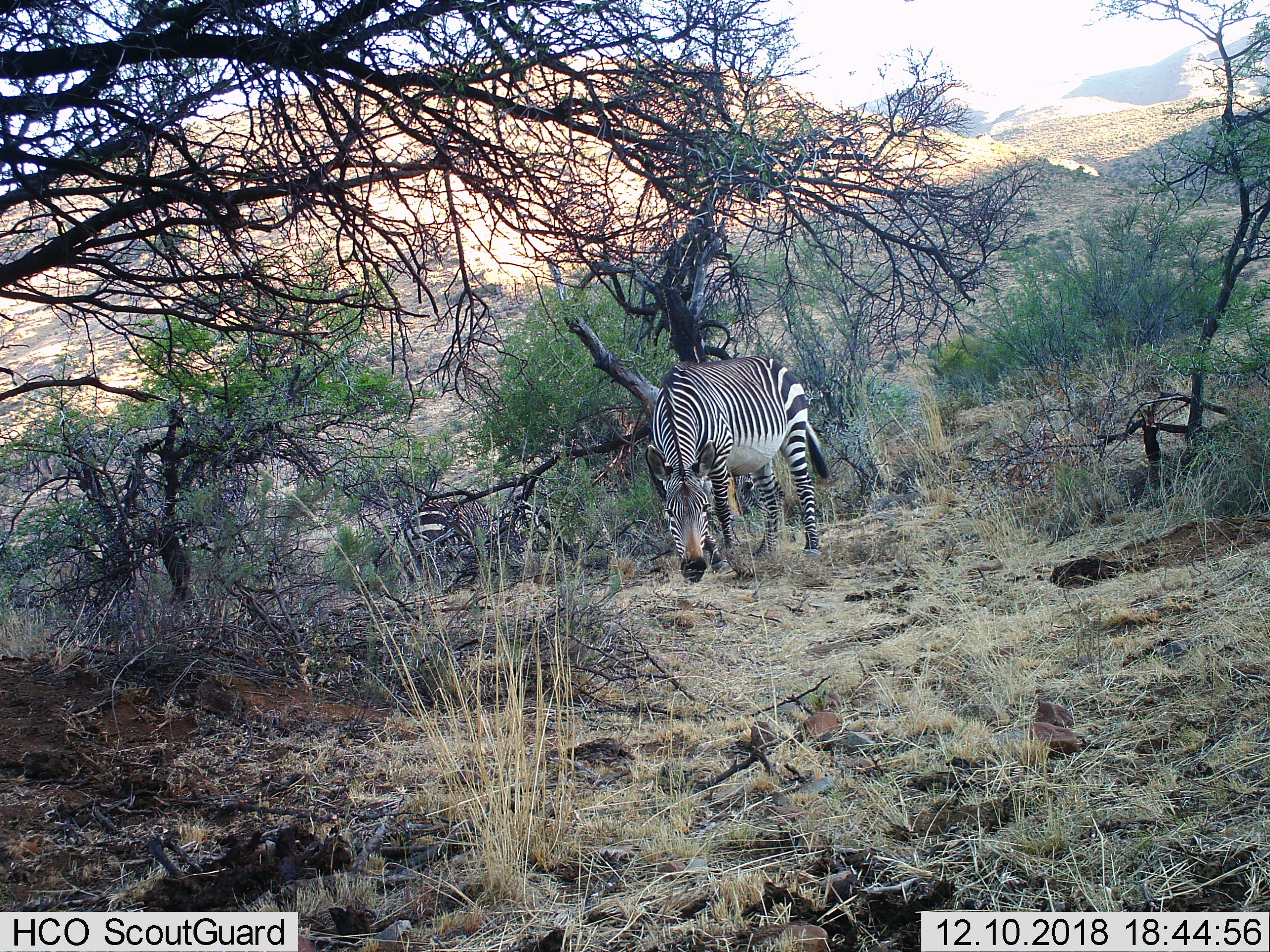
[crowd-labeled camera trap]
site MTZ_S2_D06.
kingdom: Animalia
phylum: Chordata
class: Mammalia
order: Perissodactyla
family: Equidae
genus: Equus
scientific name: Equus zebra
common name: mountain zebra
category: zebramountain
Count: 2.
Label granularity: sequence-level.